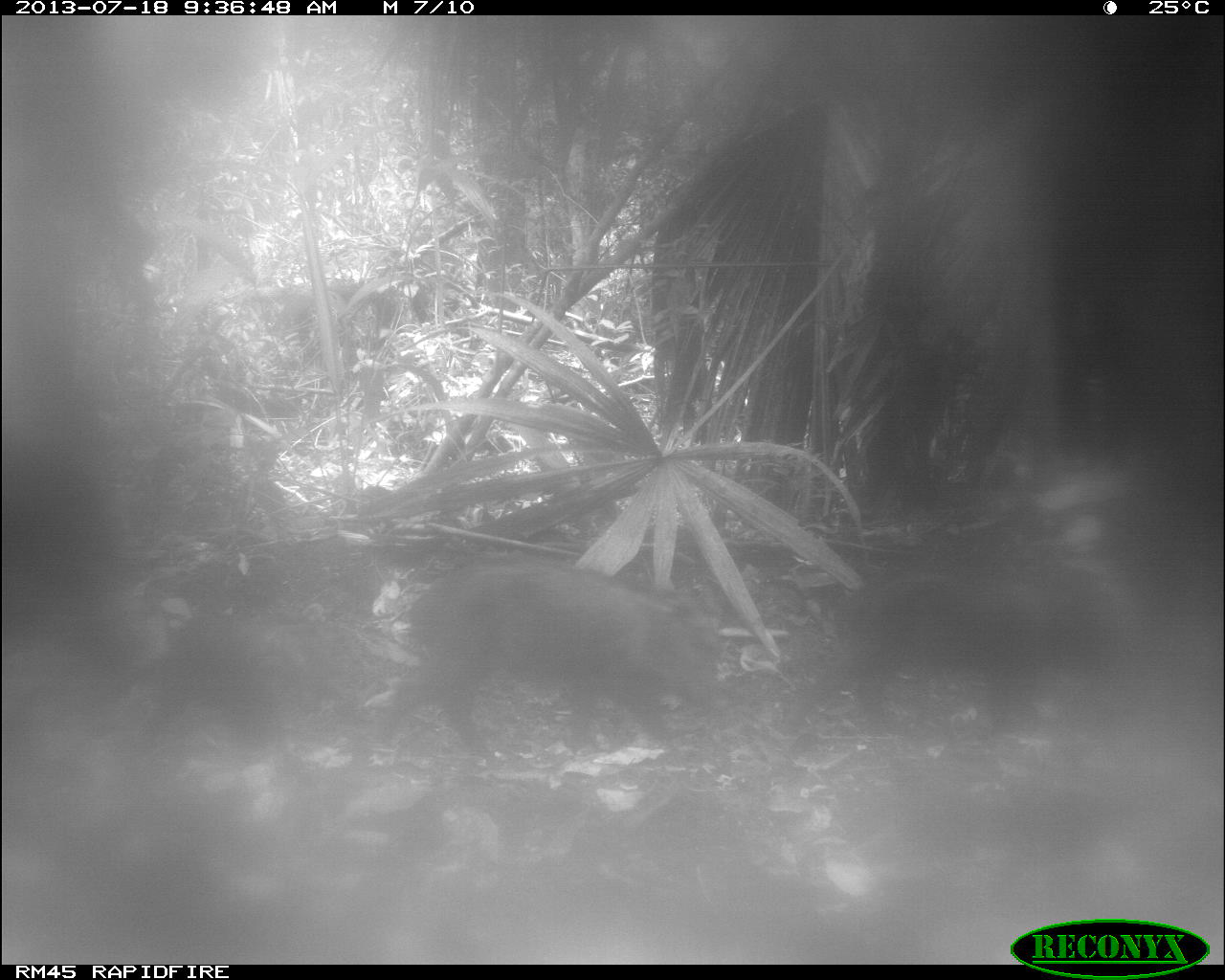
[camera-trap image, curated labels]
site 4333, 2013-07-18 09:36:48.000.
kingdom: Animalia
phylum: Chordata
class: Mammalia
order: Artiodactyla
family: Tayassuidae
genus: Tayassu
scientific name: Tayassu pecari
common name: white-lipped peccary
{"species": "Tayassu pecari (white-lipped peccary)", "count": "2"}